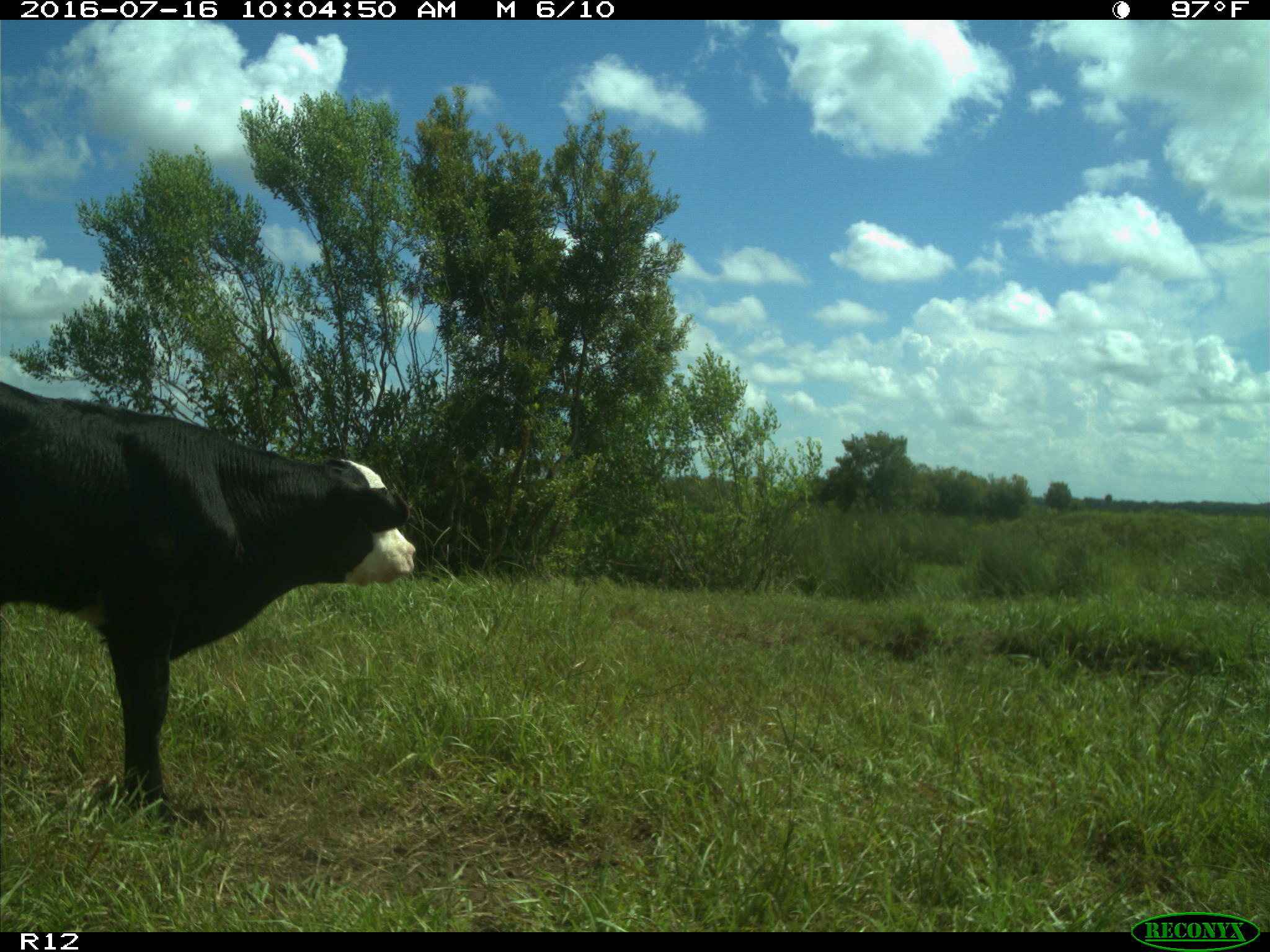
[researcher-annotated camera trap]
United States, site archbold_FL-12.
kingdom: Animalia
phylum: Chordata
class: Mammalia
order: Artiodactyla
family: Bovidae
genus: Bos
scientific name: Bos taurus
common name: domestic cow